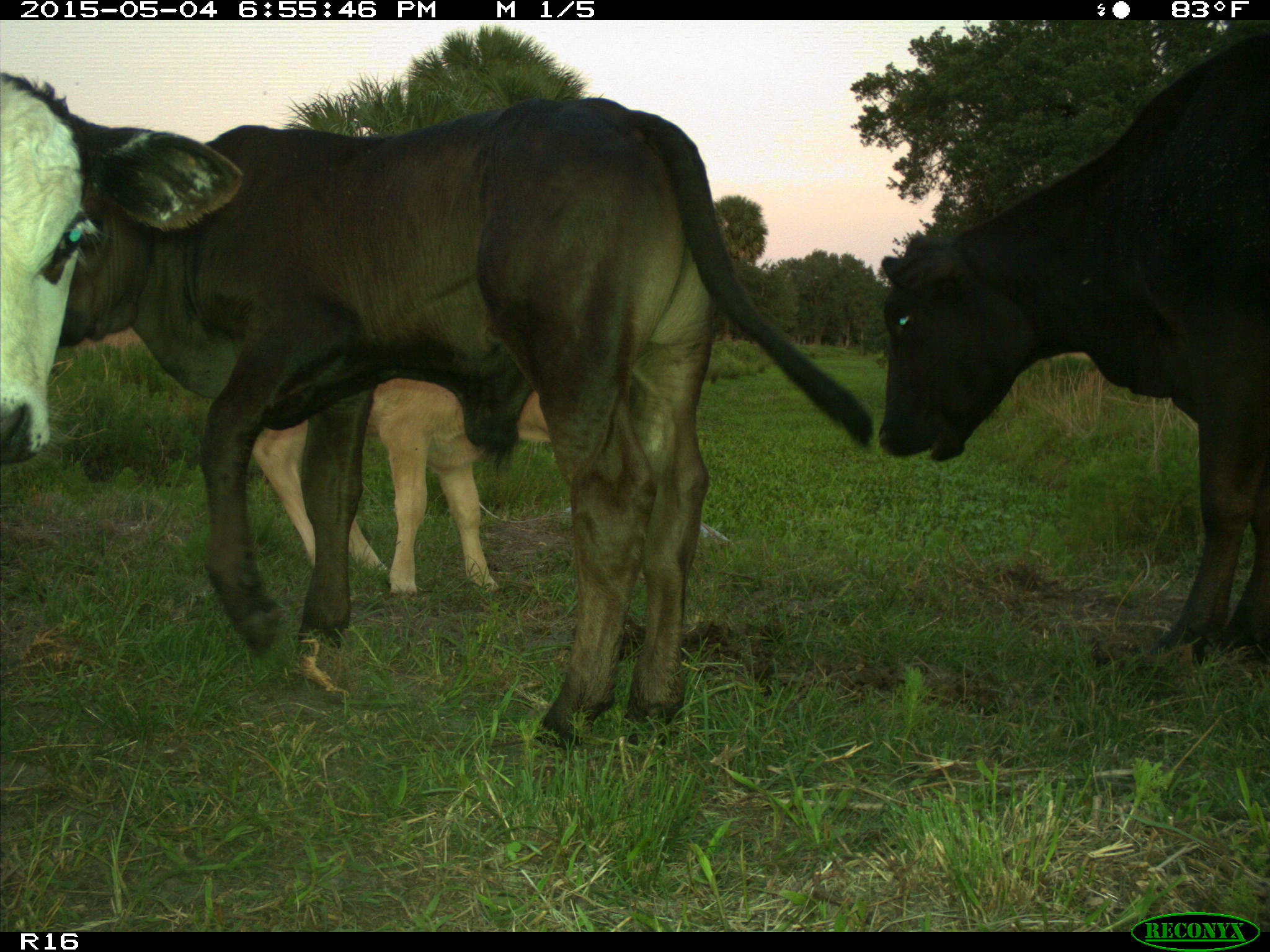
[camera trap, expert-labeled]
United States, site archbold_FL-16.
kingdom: Animalia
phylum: Chordata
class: Mammalia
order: Artiodactyla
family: Bovidae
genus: Bos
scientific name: Bos taurus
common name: domestic cow